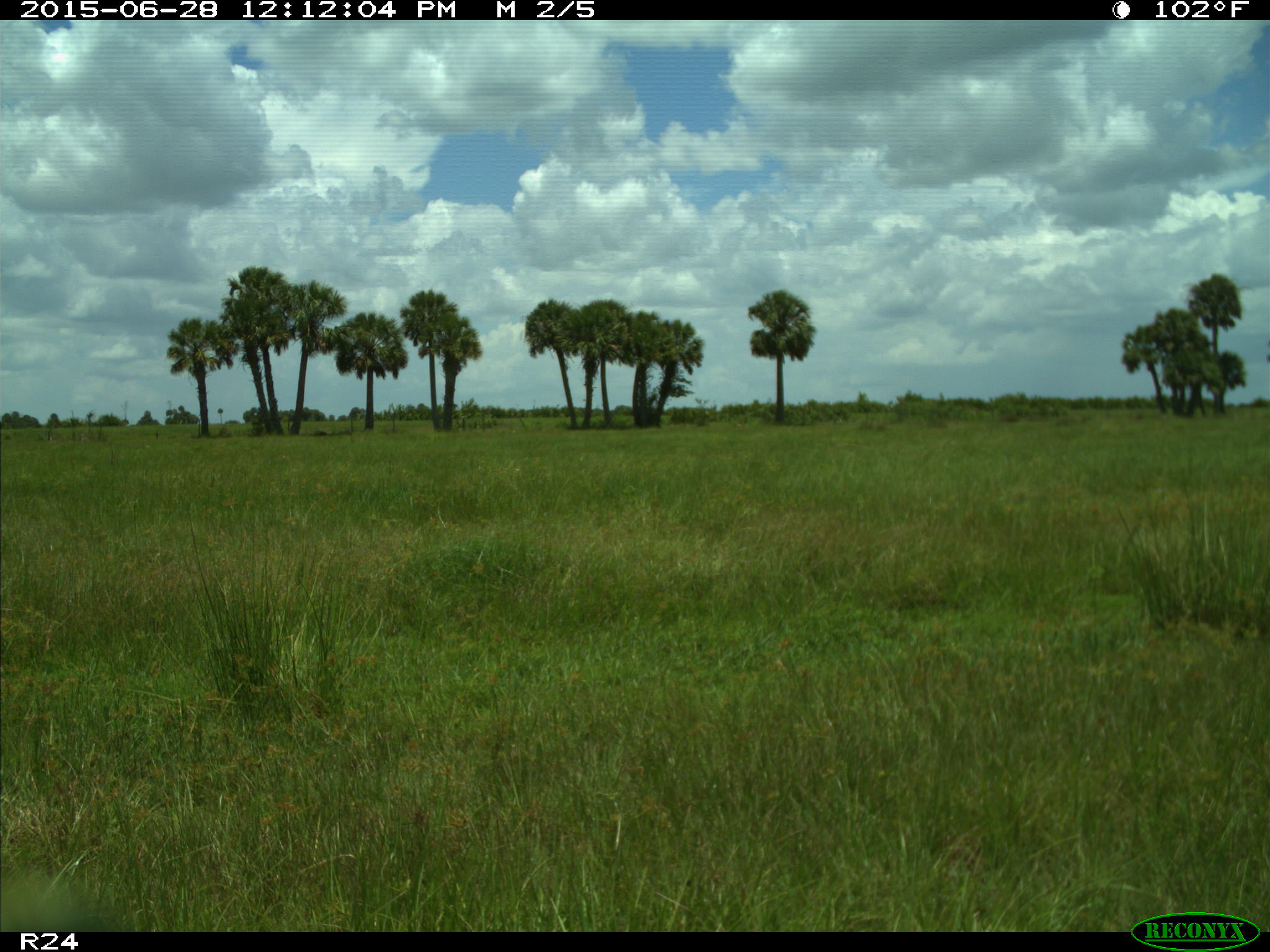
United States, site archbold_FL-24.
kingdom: Animalia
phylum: Chordata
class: Mammalia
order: Artiodactyla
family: Bovidae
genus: Bos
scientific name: Bos taurus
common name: domestic cow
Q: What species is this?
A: Bos taurus (domestic cow).